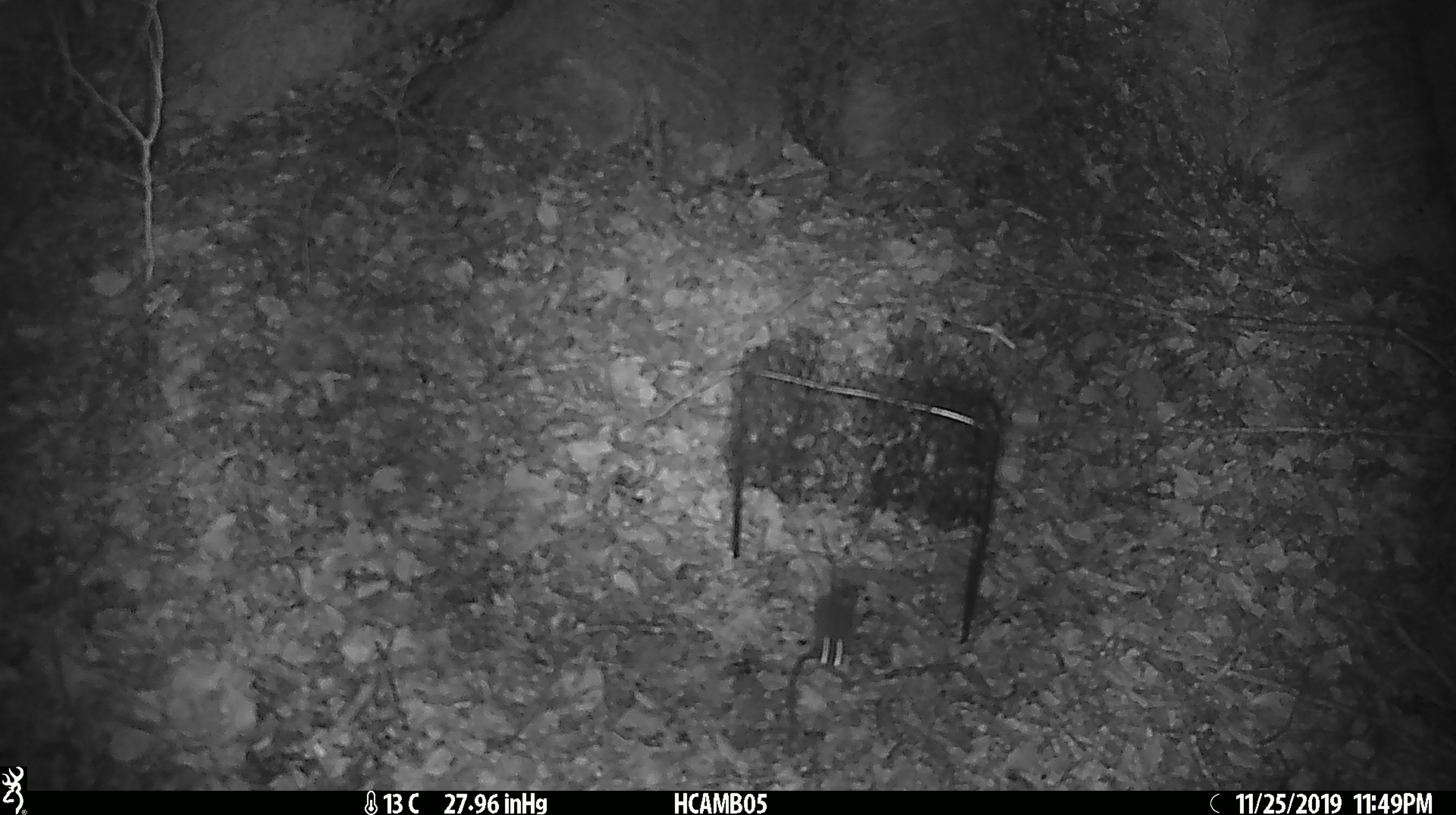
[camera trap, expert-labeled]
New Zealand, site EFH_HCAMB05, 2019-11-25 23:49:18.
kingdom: Animalia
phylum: Chordata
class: Mammalia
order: Rodentia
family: Muridae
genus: Mus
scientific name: Mus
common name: mouse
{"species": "mouse (Mus)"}